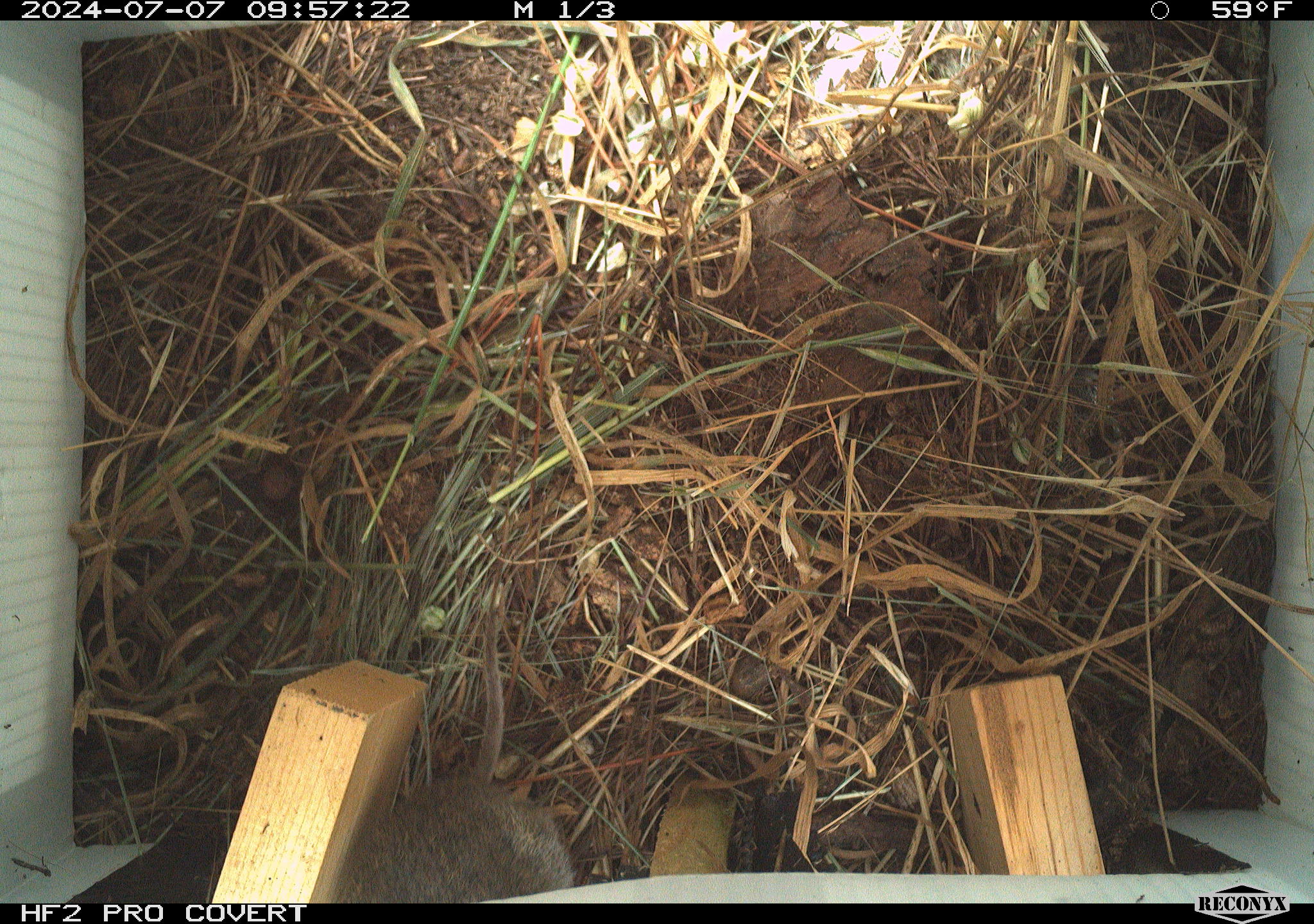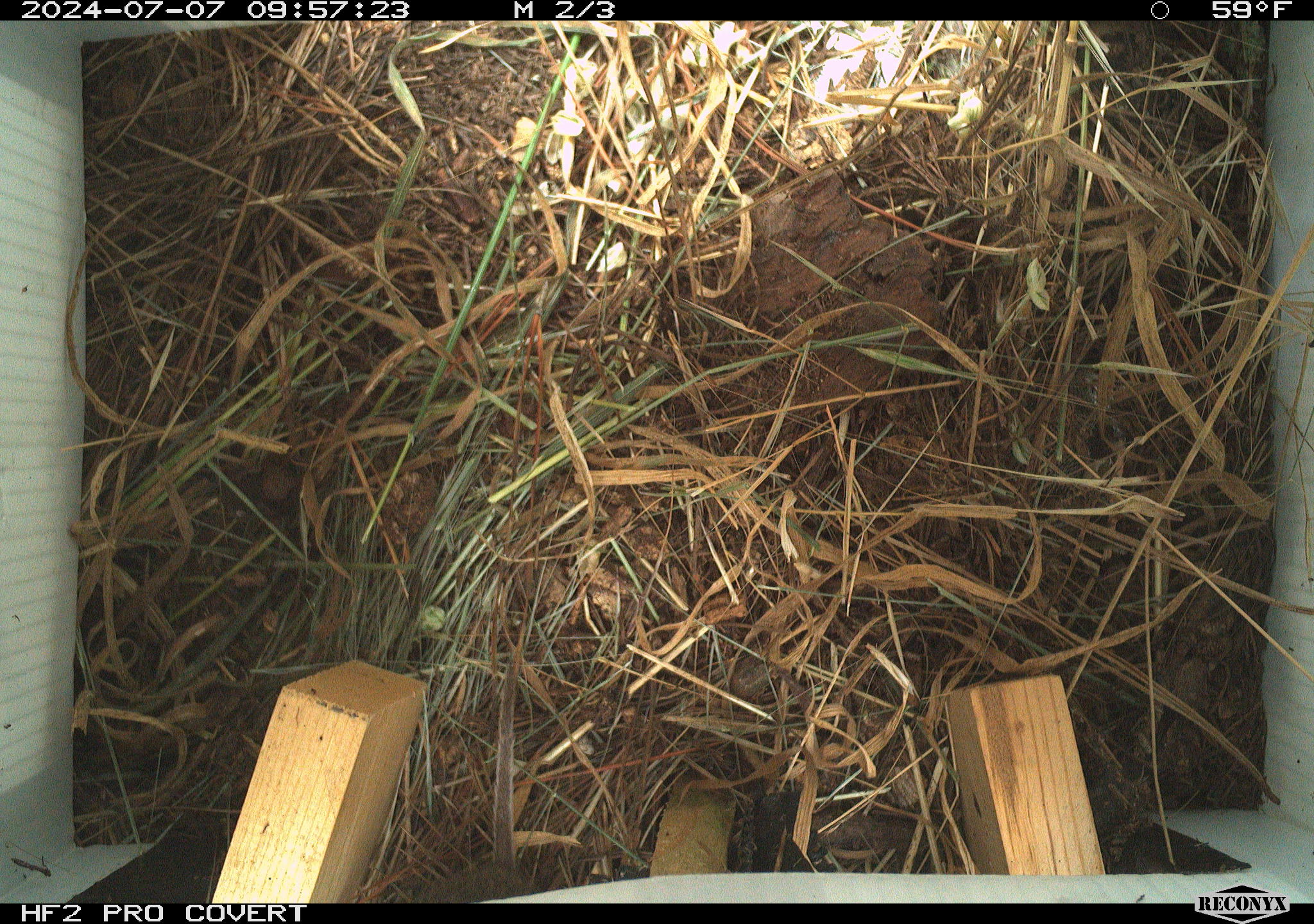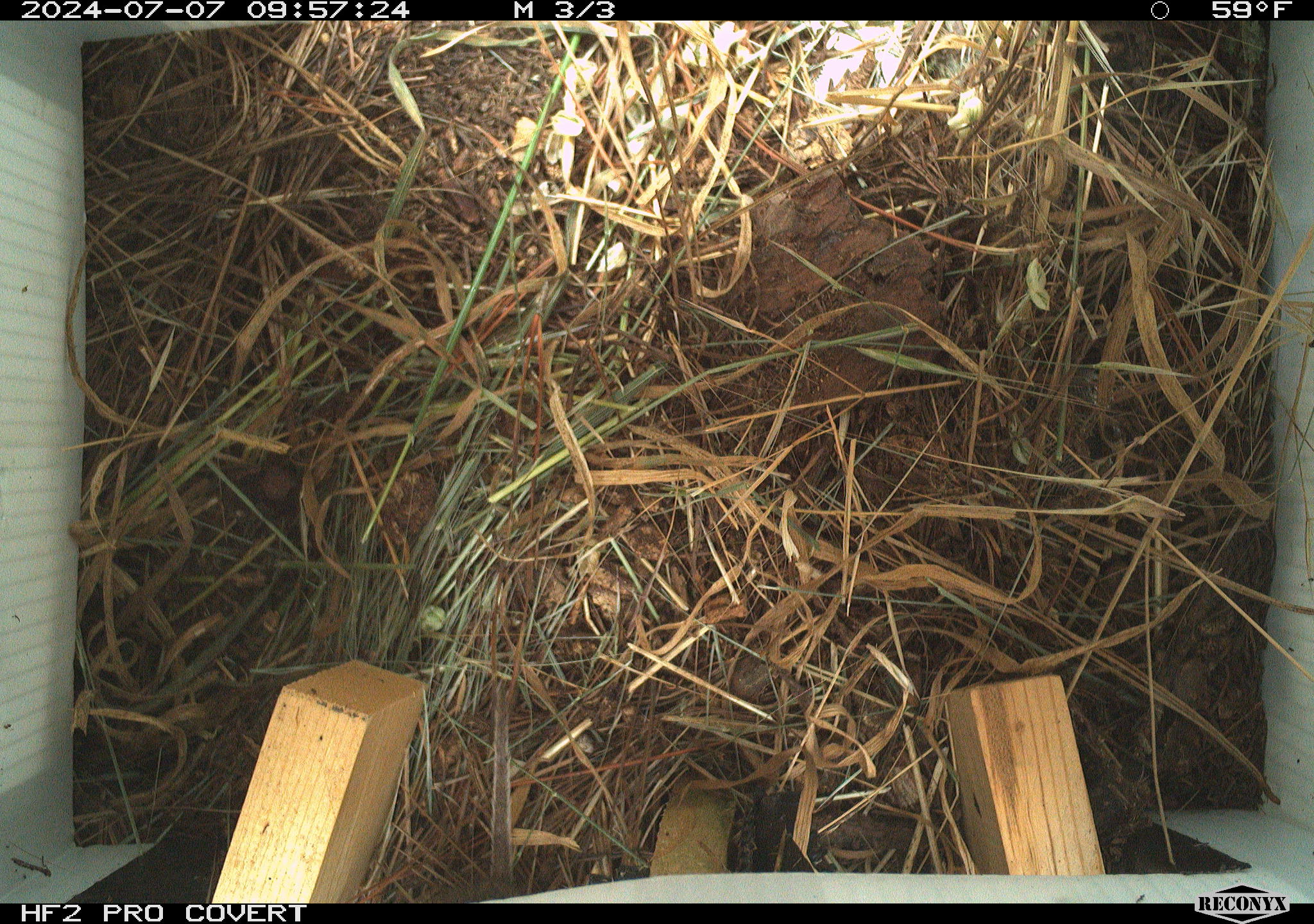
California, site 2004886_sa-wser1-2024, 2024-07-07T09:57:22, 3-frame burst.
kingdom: Animalia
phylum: Chordata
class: Mammalia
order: Rodentia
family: Cricetidae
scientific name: Arvicolinae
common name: voles, lemmings, and muskrats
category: arvicolinae subfamily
Arvicolinae subfamily (voles, lemmings, and muskrats) (Arvicolinae).